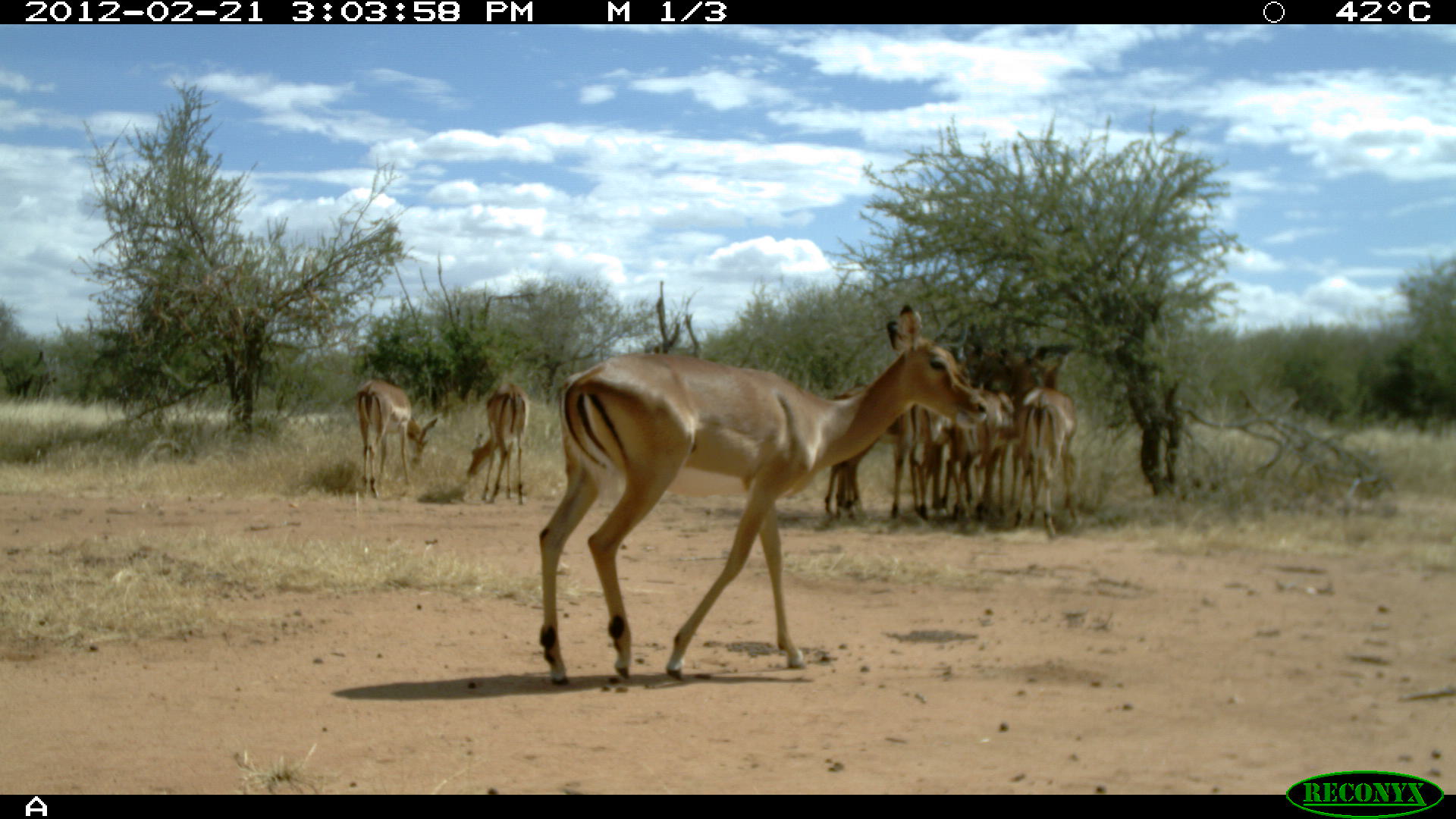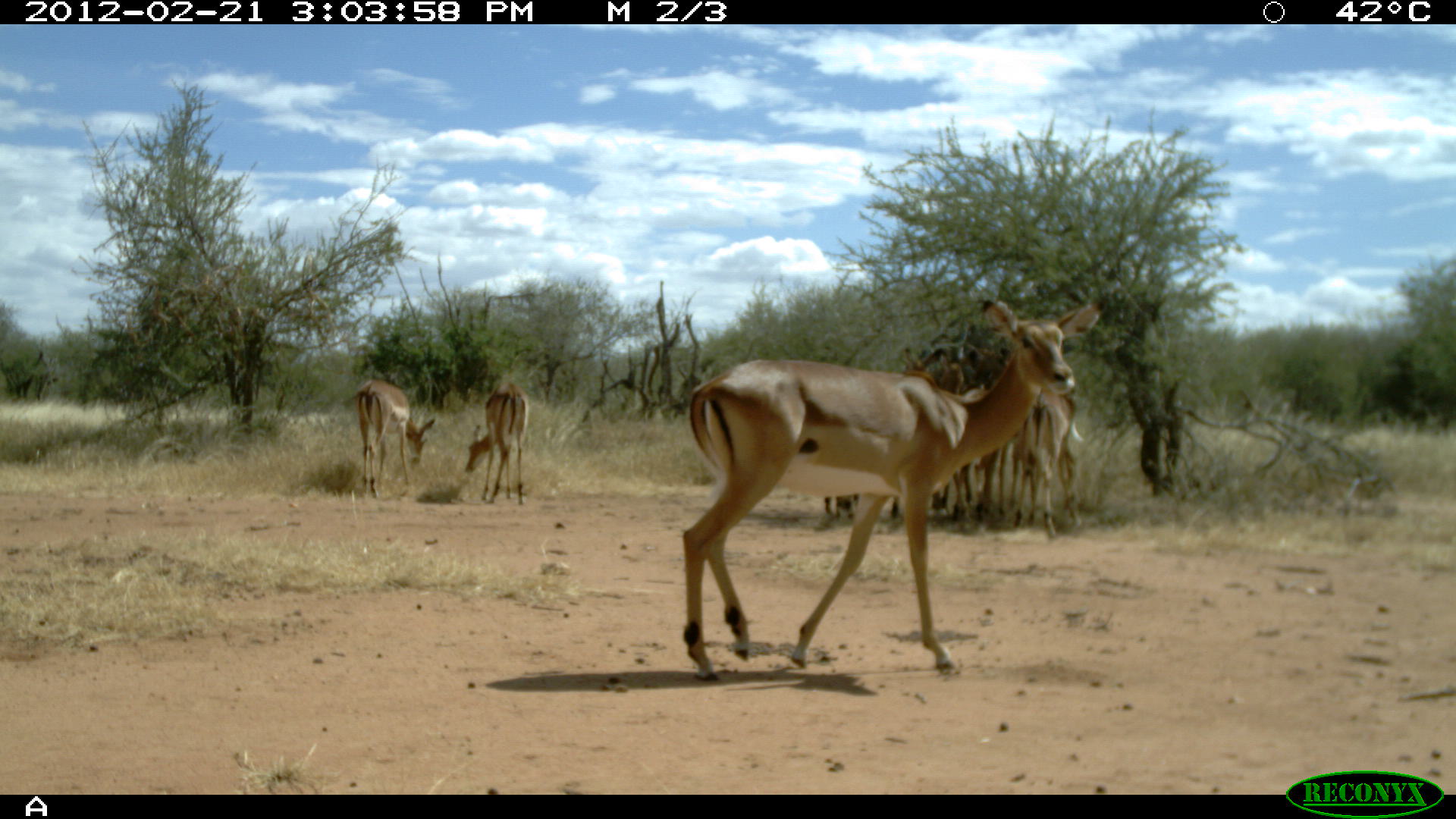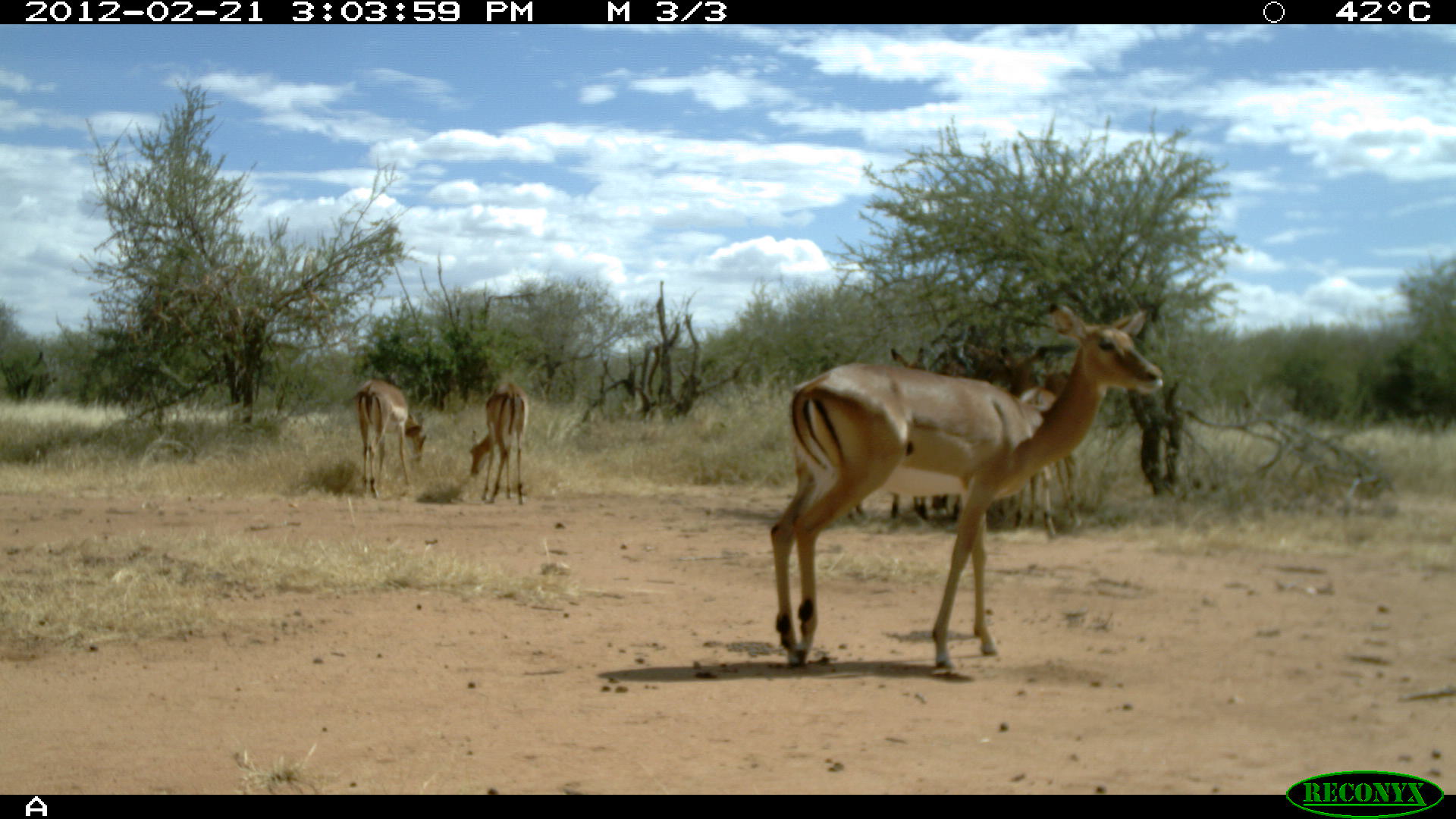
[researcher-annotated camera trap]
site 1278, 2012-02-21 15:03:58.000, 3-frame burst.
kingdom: Animalia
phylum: Chordata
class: Mammalia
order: Artiodactyla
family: Bovidae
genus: Aepyceros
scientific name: Aepyceros melampus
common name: impala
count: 7